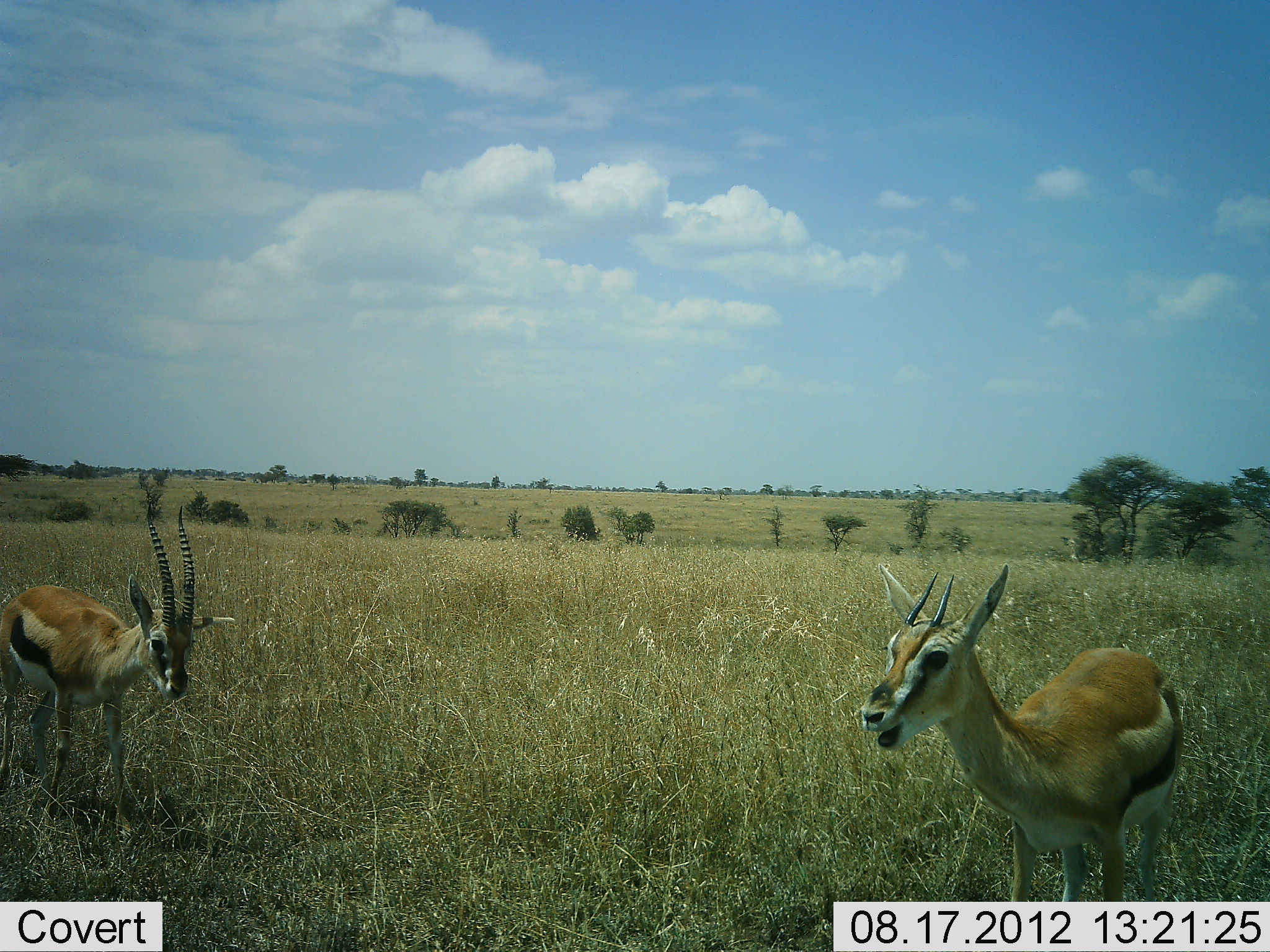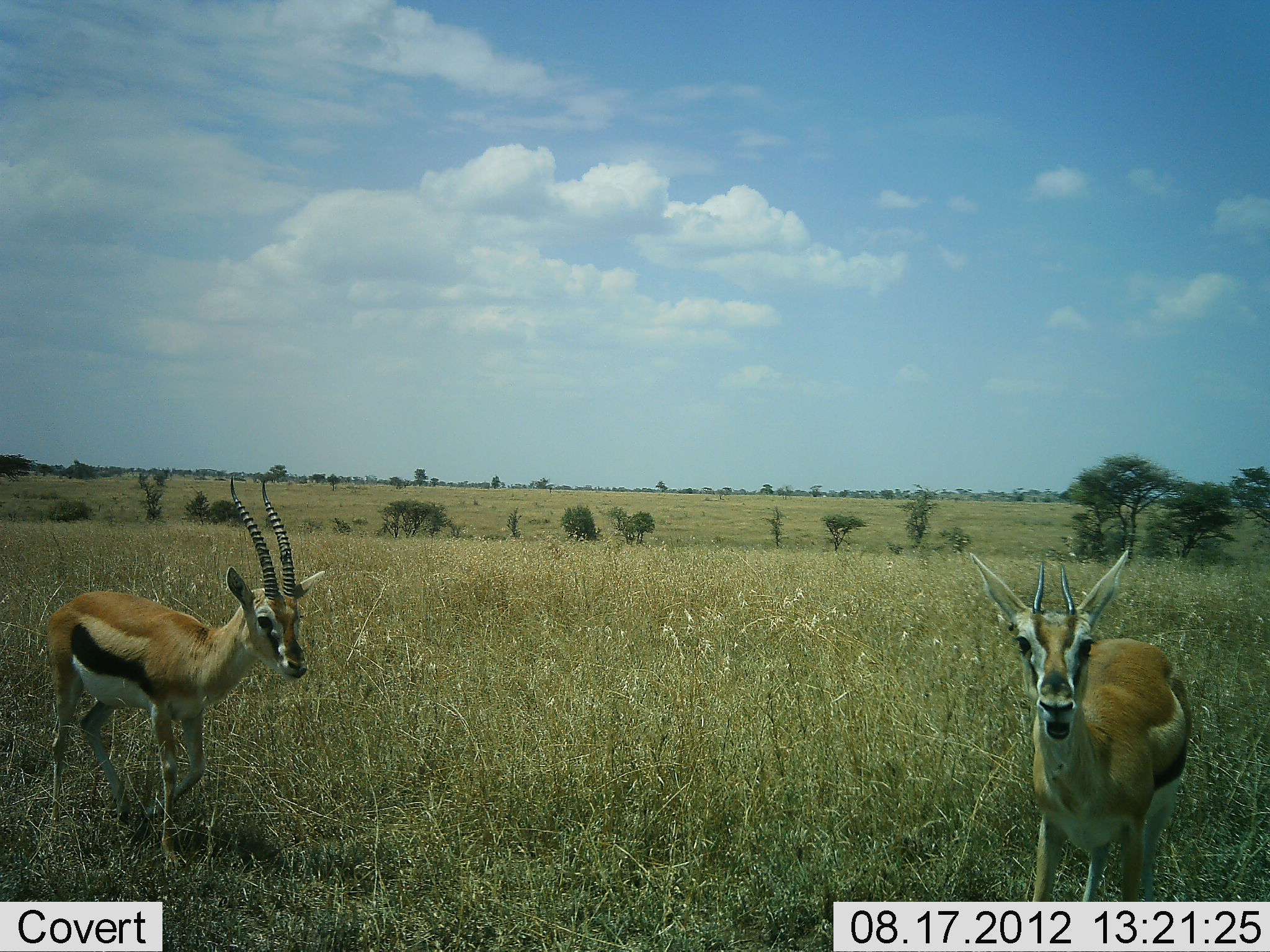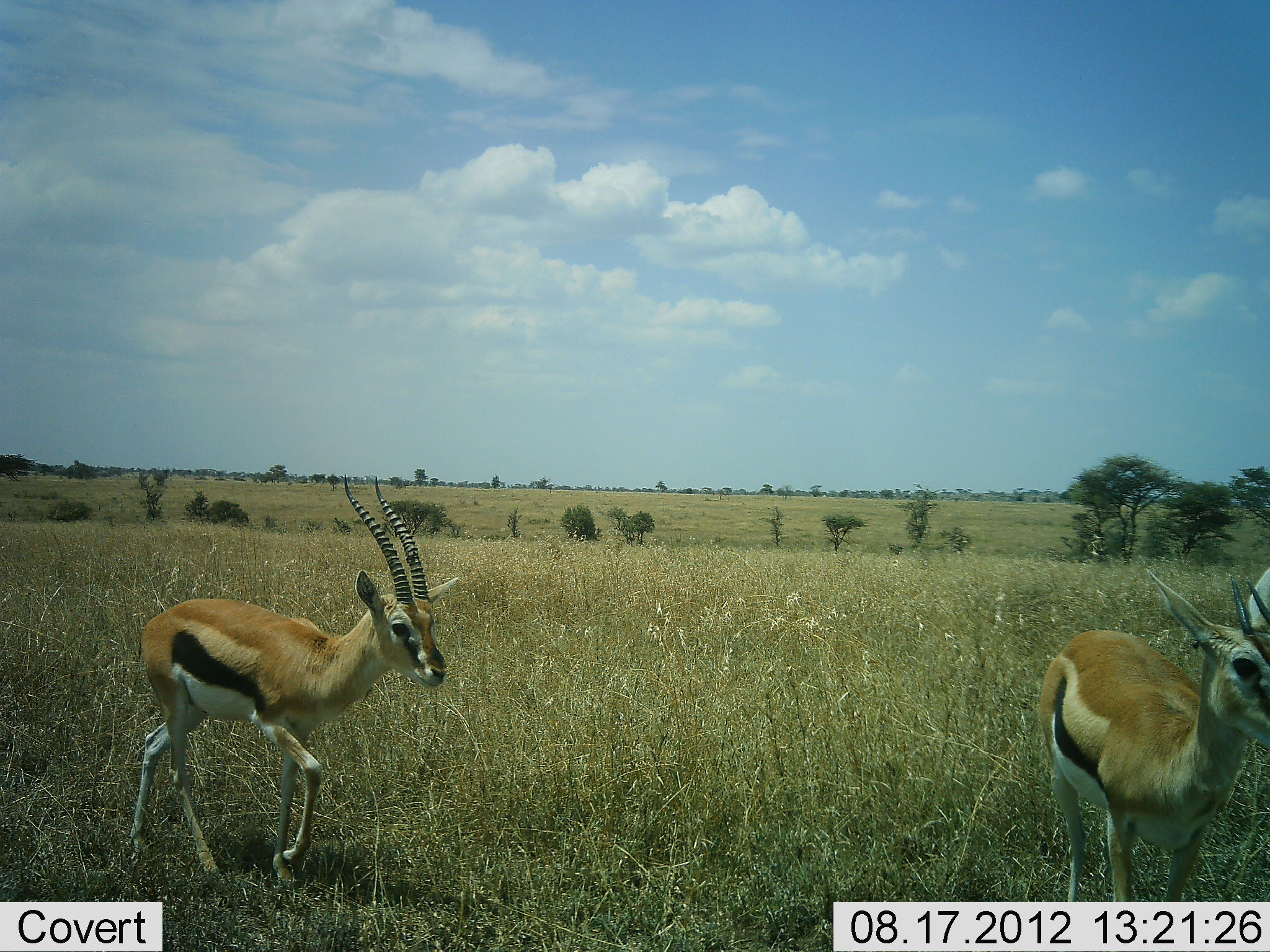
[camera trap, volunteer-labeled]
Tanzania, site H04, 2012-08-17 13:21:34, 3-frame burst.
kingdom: Animalia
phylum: Chordata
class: Mammalia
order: Artiodactyla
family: Bovidae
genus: Eudorcas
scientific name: Eudorcas thomsonii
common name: thomson's gazelle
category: gazellethomsons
Gazellethomsons (thomson's gazelle) (Eudorcas thomsonii), count 2. Behavior (volunteer vote fractions): standing 50%, resting 0%, moving 80%, interacting 0%. Young present (vote fraction): 0%. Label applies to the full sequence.